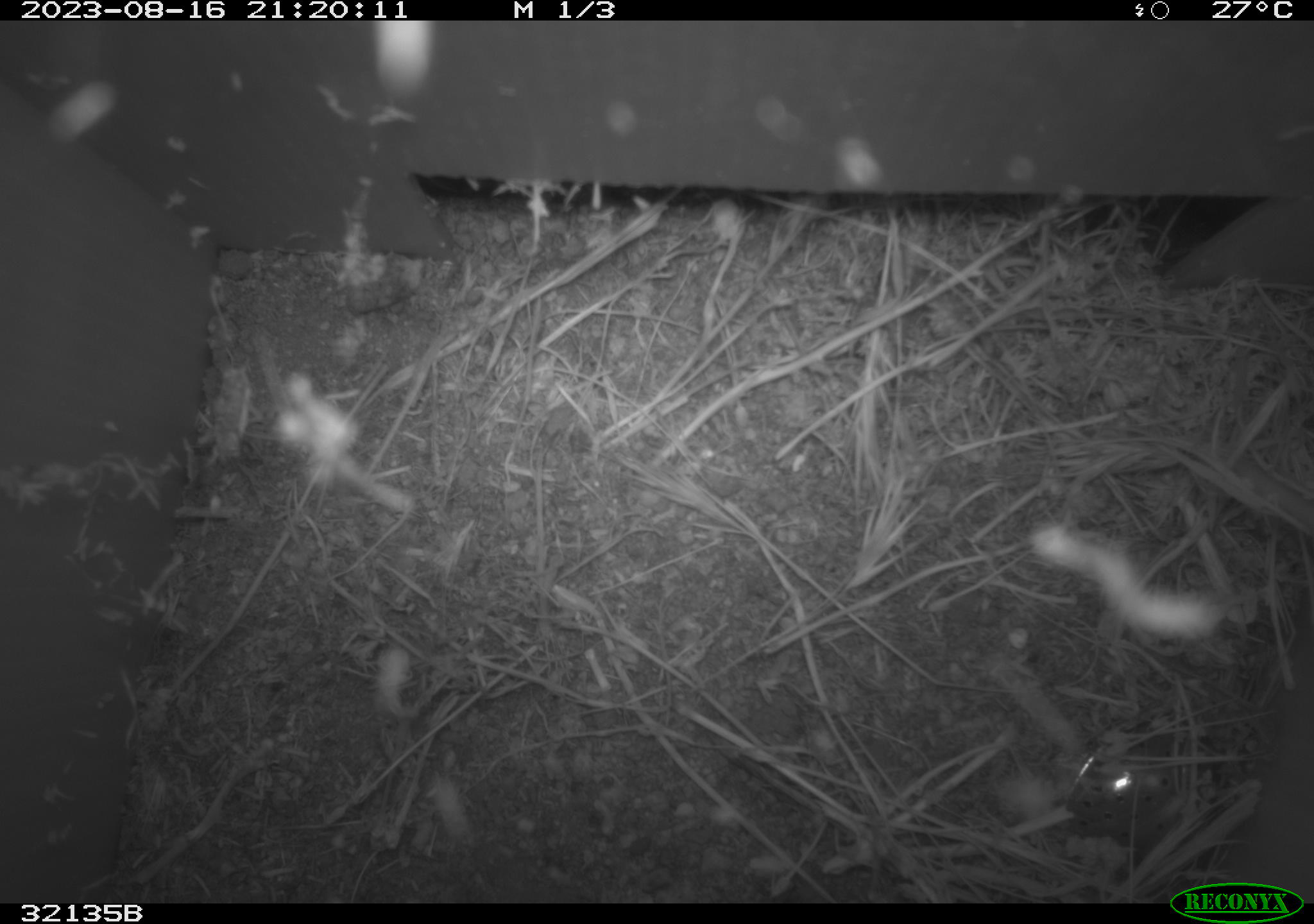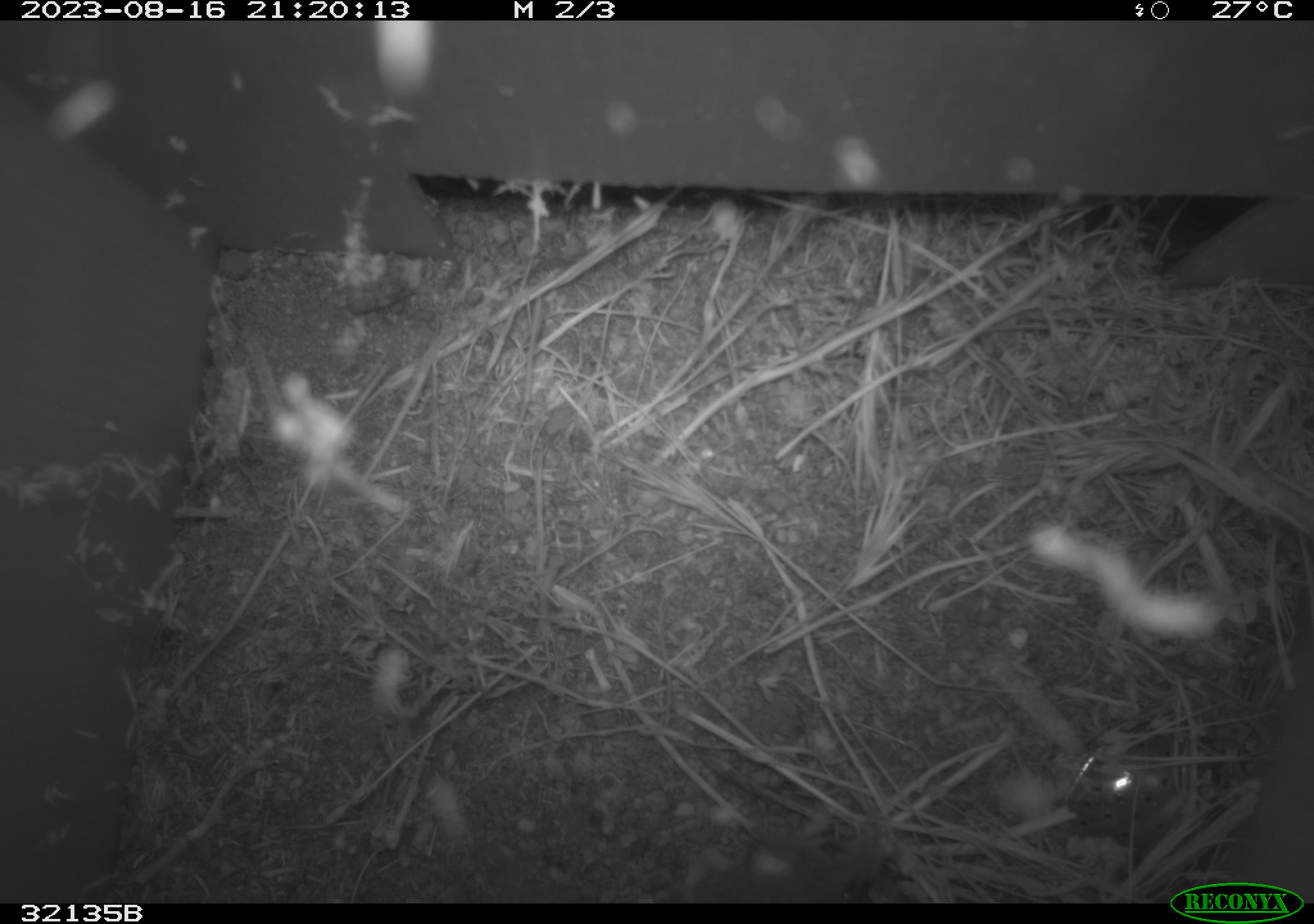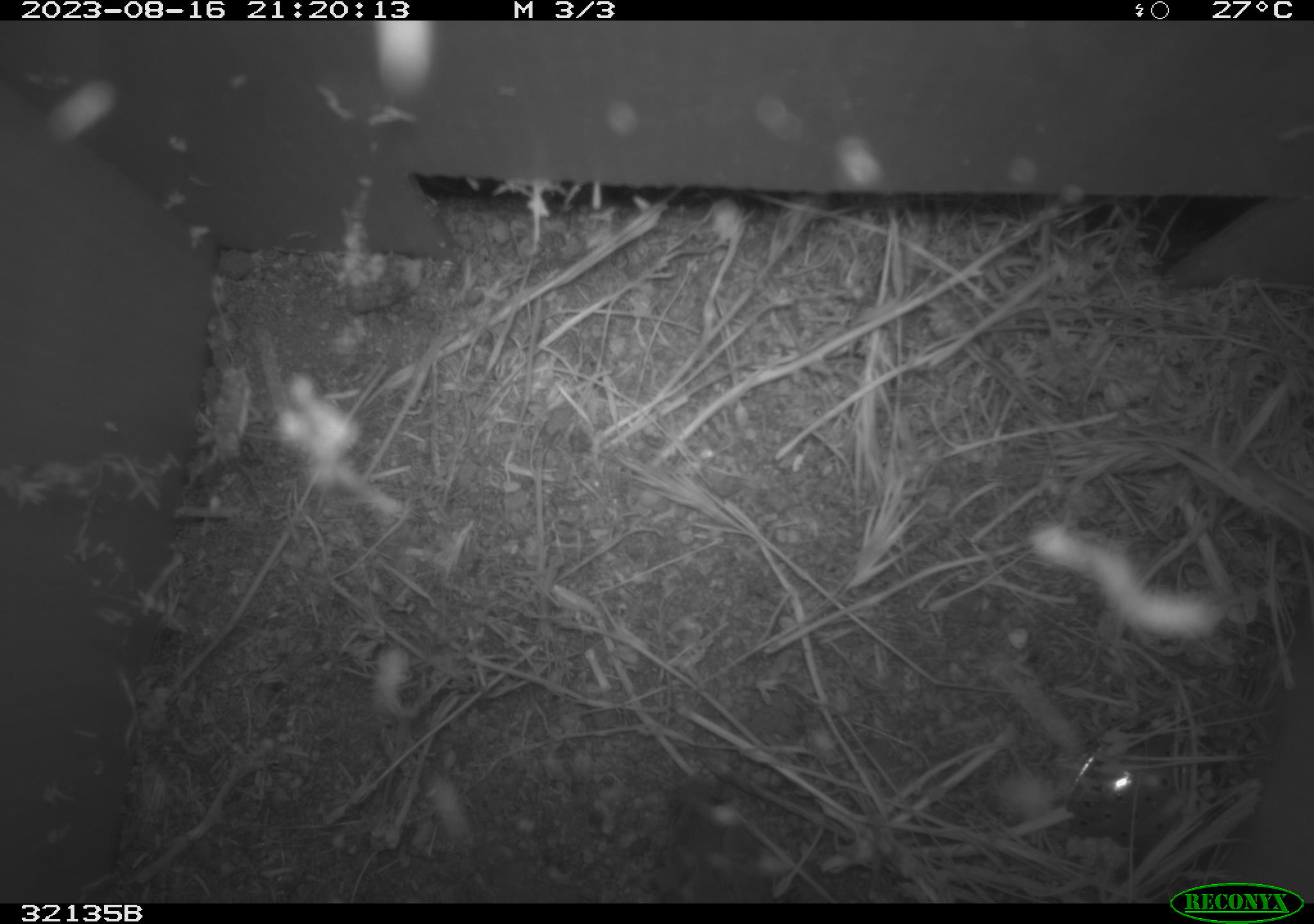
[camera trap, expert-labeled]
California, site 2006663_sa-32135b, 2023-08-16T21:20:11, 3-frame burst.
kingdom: Animalia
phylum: Chordata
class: Mammalia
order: Rodentia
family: Cricetidae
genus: Peromyscus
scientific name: Peromyscus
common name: deer mice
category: peromyscus species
Peromyscus species (deer mice) (Peromyscus).